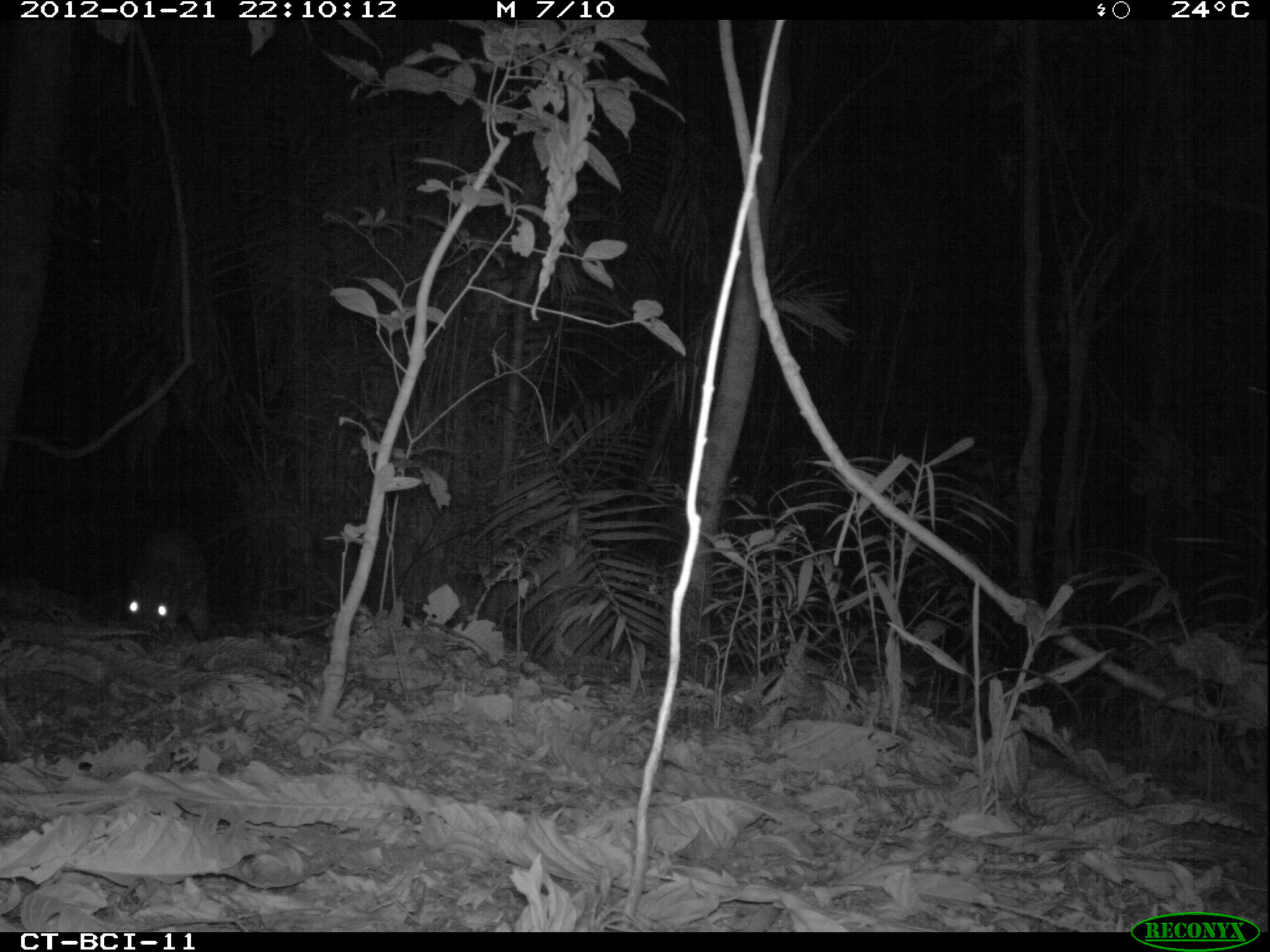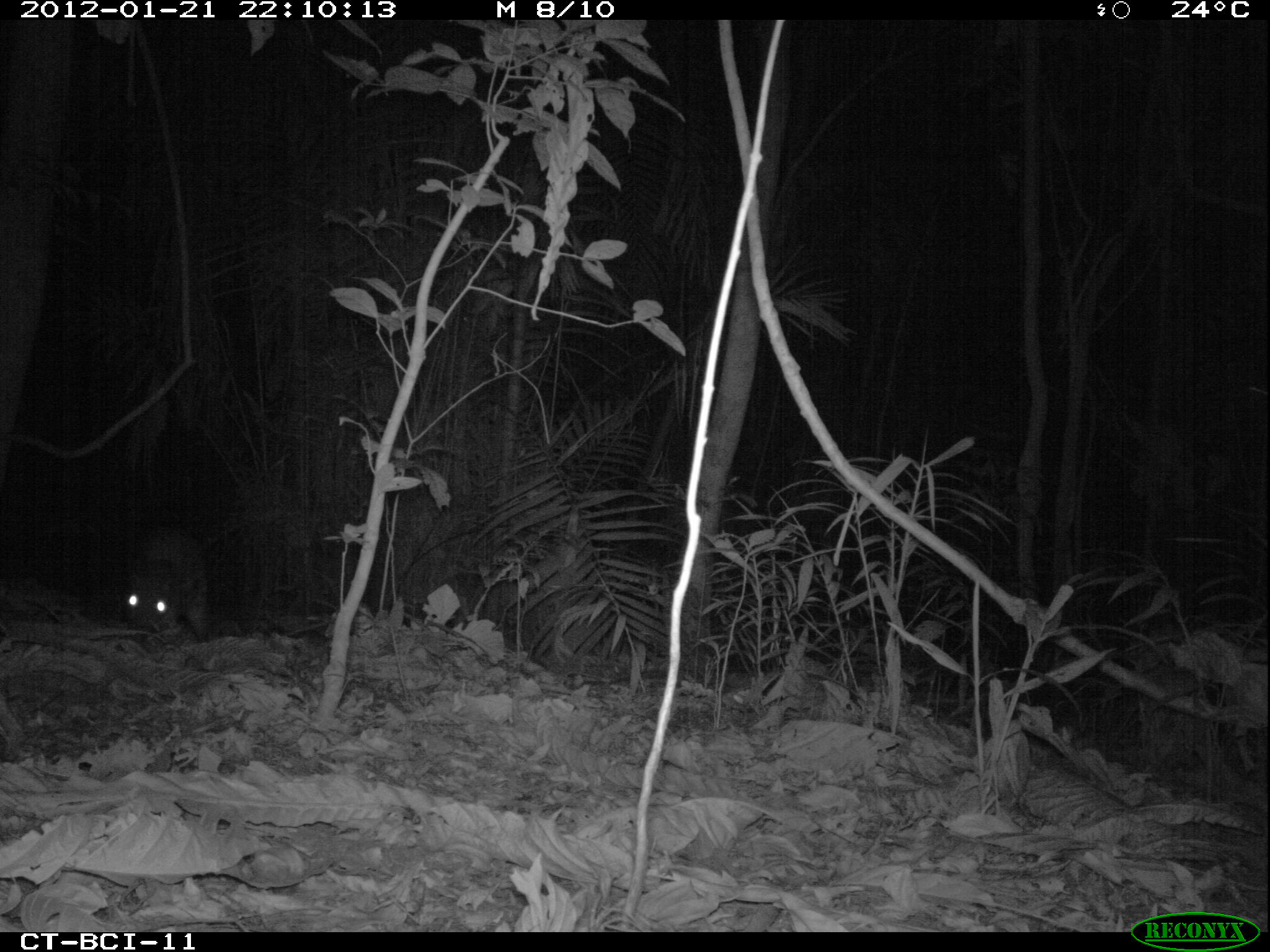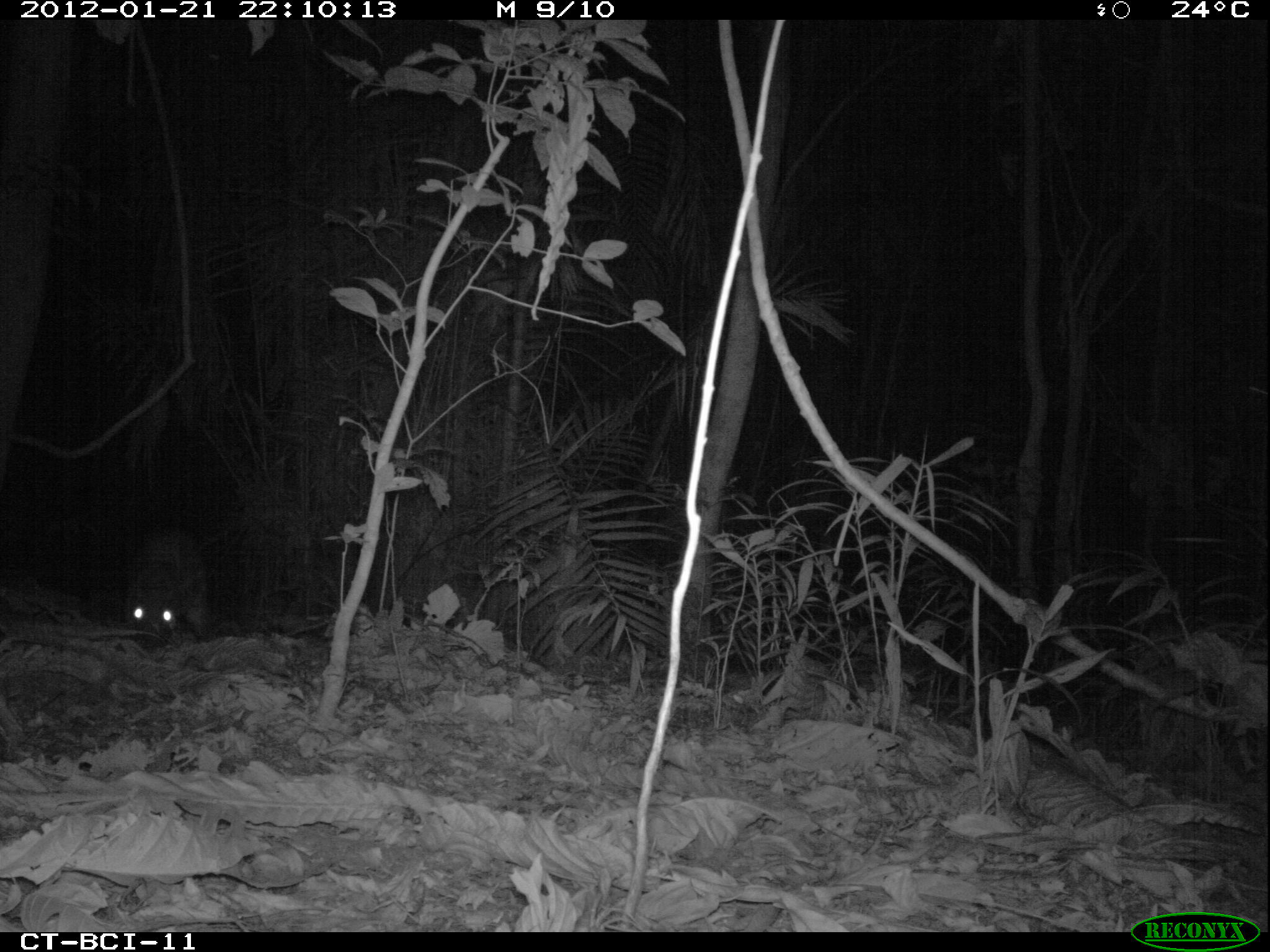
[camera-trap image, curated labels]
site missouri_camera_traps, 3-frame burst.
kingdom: Animalia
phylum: Chordata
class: Mammalia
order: Rodentia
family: Cuniculidae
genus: Cuniculus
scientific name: Cuniculus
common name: paca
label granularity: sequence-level